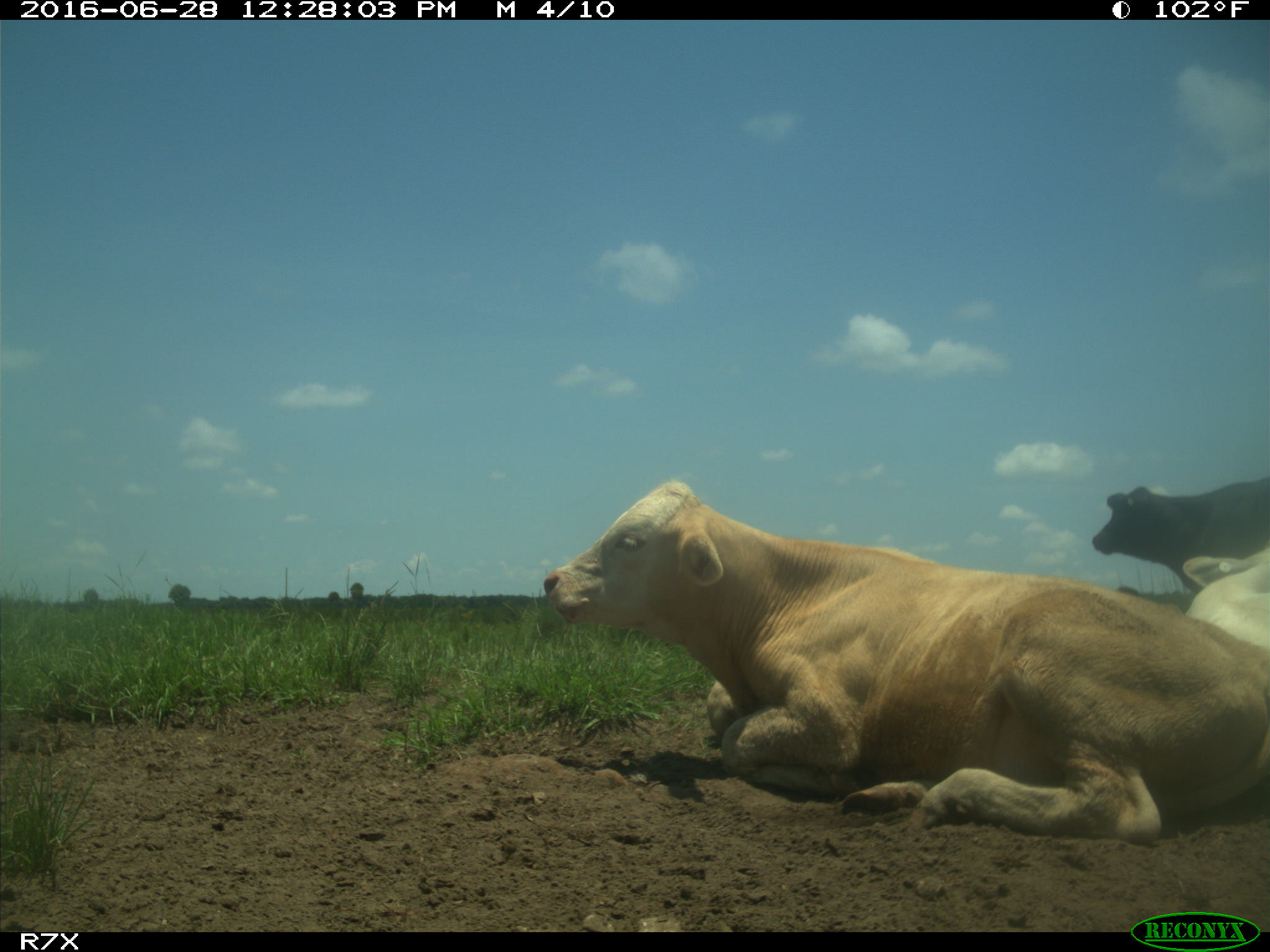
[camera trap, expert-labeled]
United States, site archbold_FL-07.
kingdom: Animalia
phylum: Chordata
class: Mammalia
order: Artiodactyla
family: Bovidae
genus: Bos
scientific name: Bos taurus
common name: domestic cow